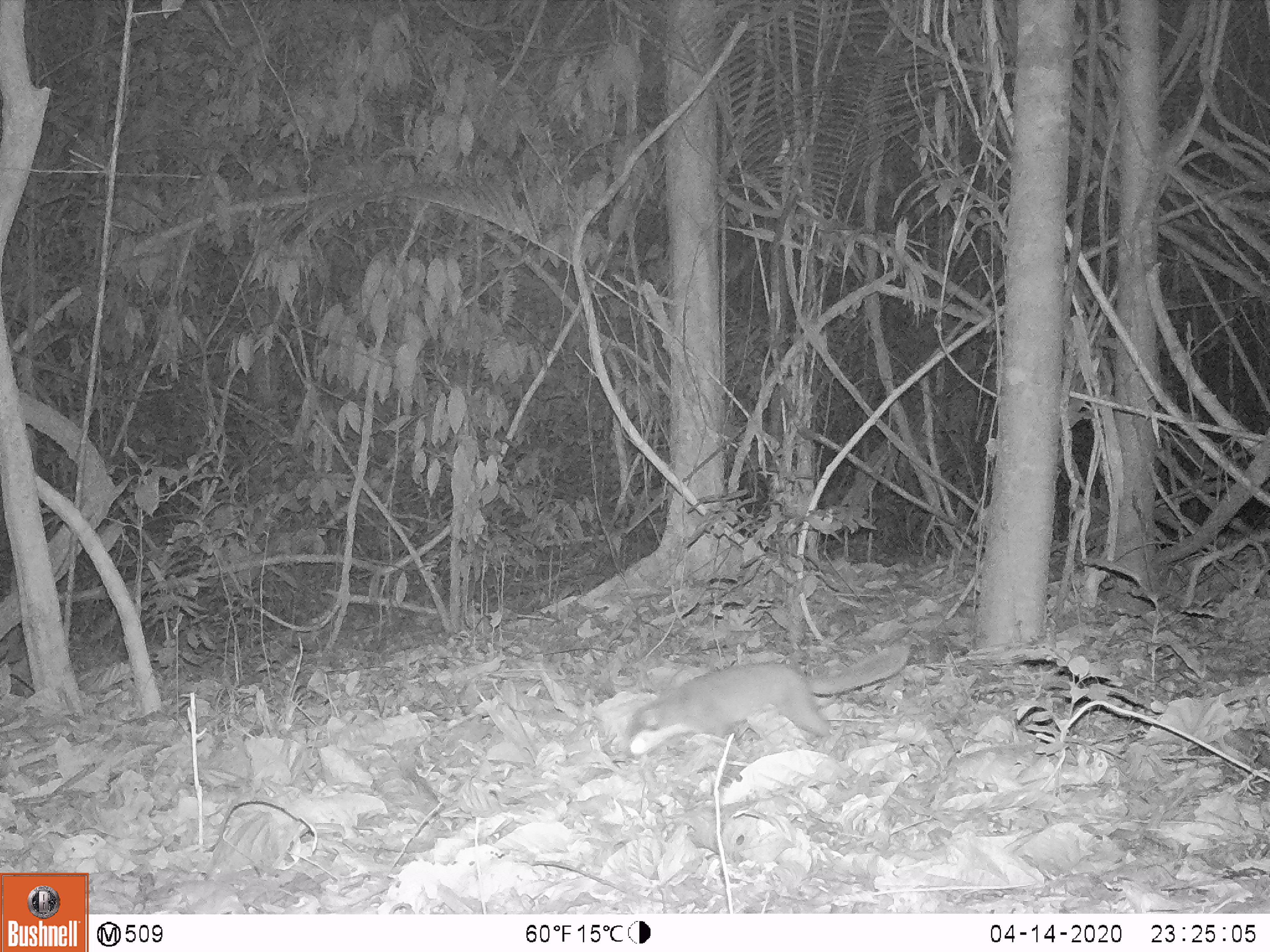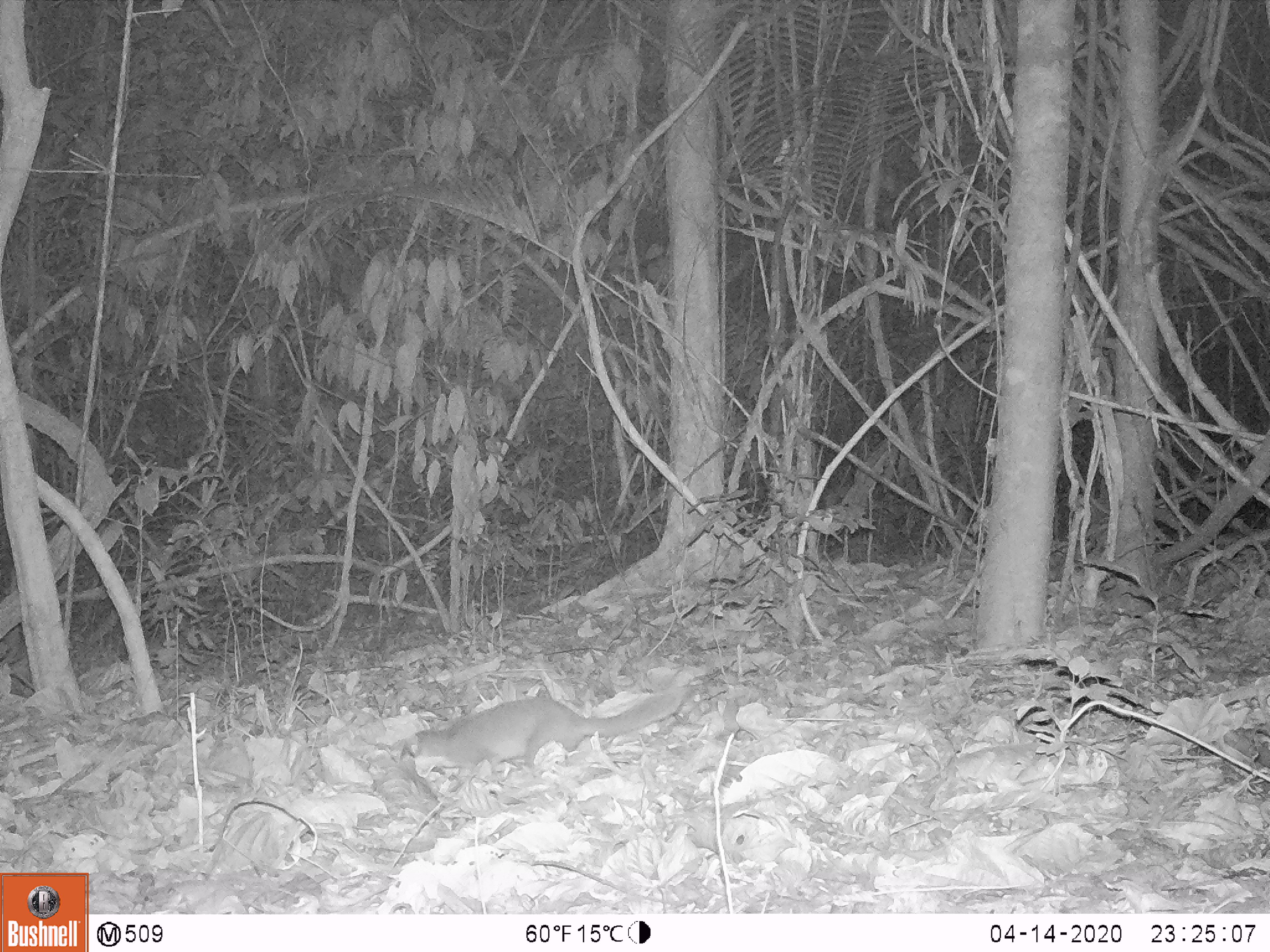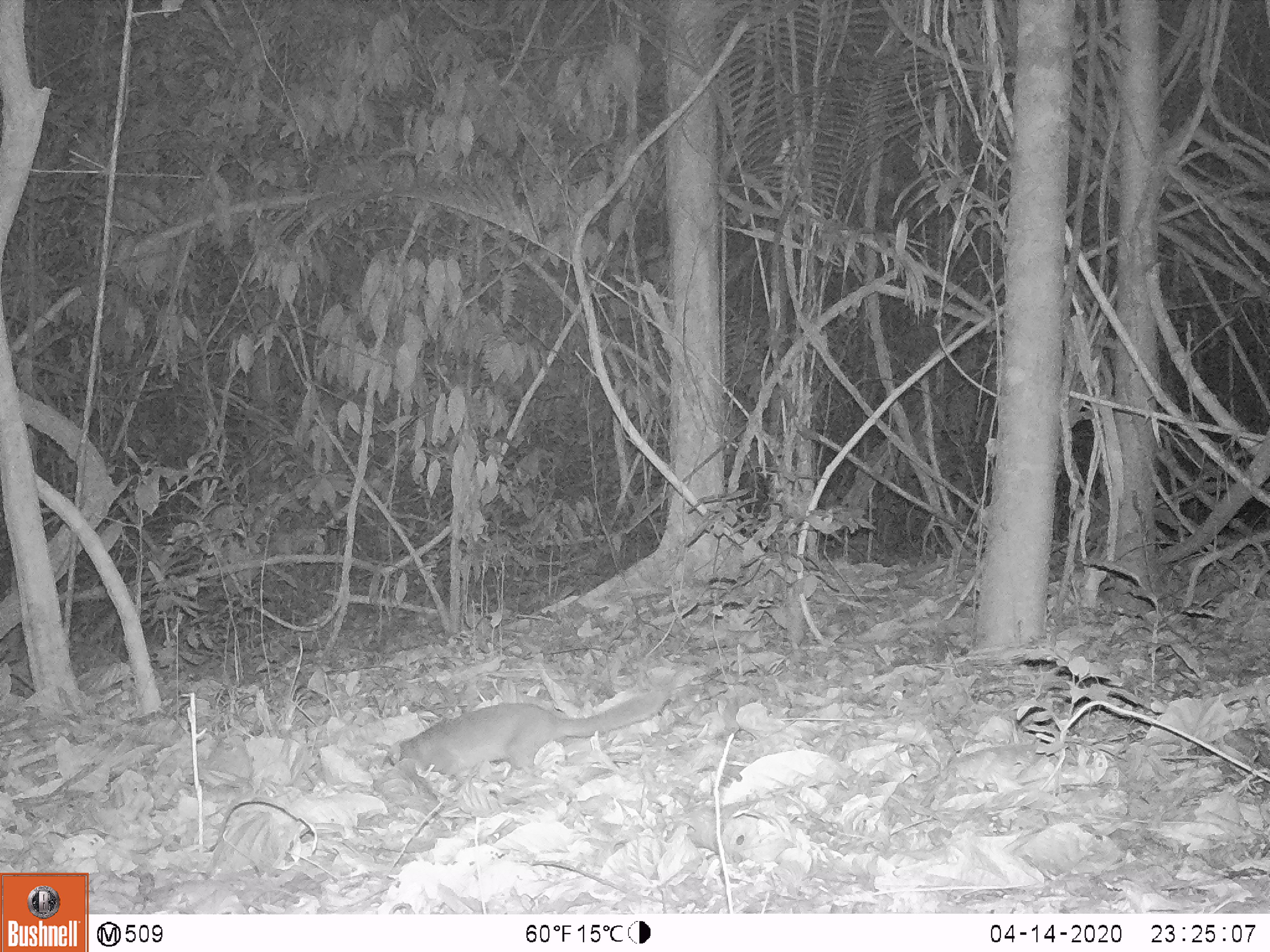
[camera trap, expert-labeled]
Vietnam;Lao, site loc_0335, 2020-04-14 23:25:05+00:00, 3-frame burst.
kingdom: Animalia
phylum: Chordata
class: Mammalia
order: Carnivora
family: Mustelidae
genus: Melogale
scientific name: Melogale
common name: ferret badger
Ferret badger (Melogale). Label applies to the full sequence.